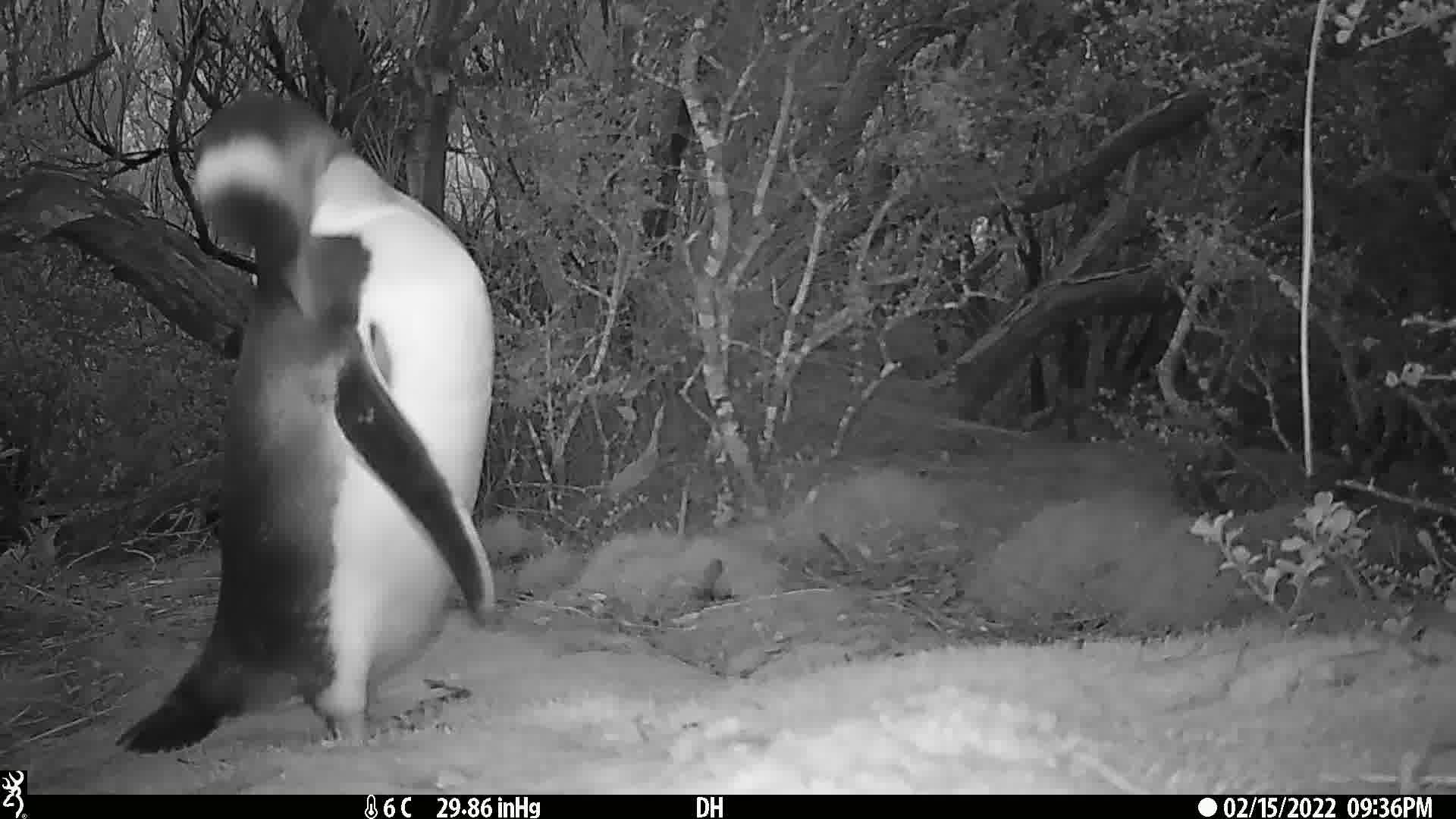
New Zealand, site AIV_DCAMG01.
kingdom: Animalia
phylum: Chordata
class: Aves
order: Sphenisciformes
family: Spheniscidae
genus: Megadyptes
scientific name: Megadyptes antipodes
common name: yellow-eyed penguin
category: yellow eyed penguin